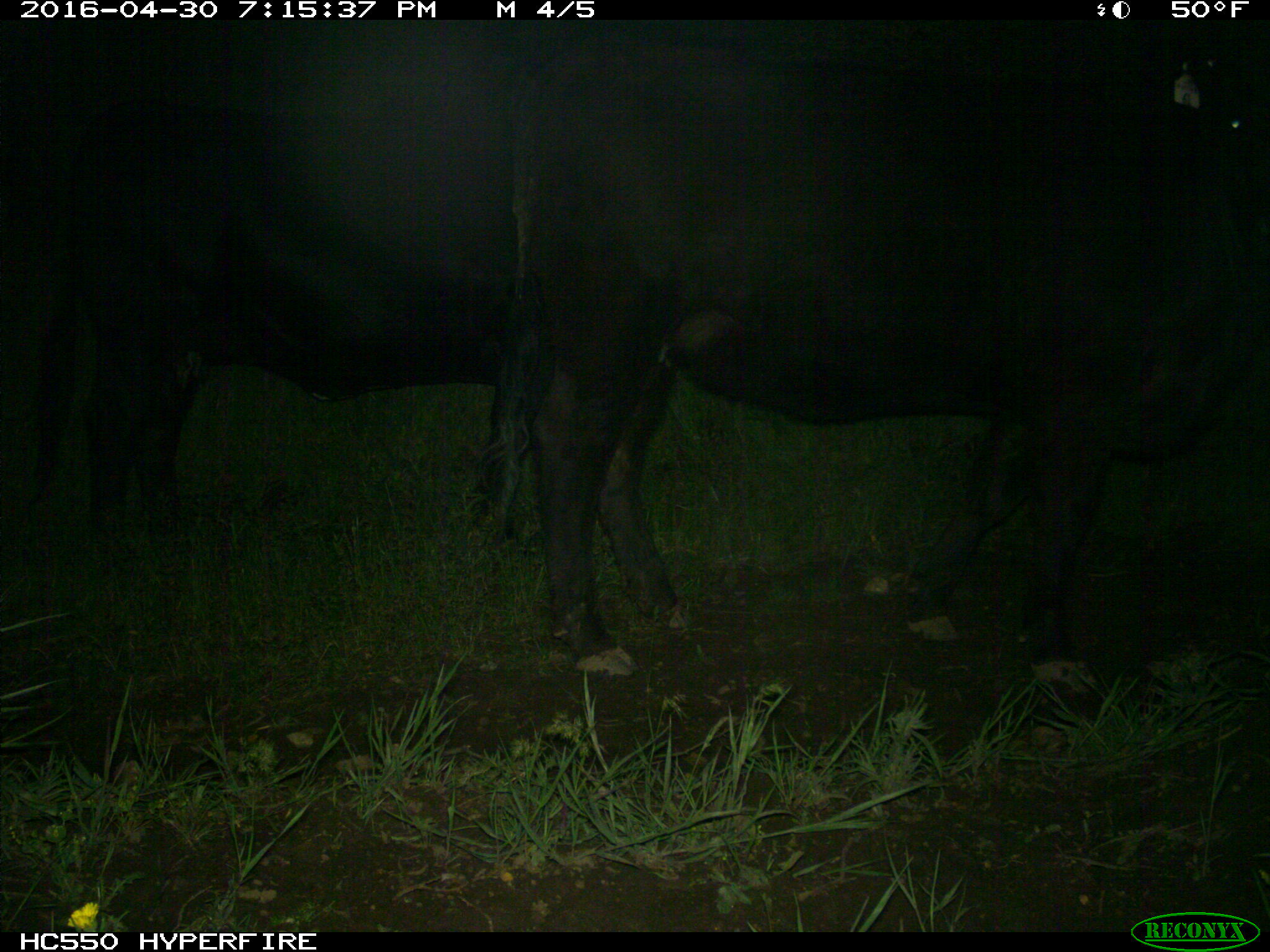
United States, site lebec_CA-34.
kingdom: Animalia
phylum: Chordata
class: Mammalia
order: Artiodactyla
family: Bovidae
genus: Bos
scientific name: Bos taurus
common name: domestic cow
Bos taurus (domestic cow).